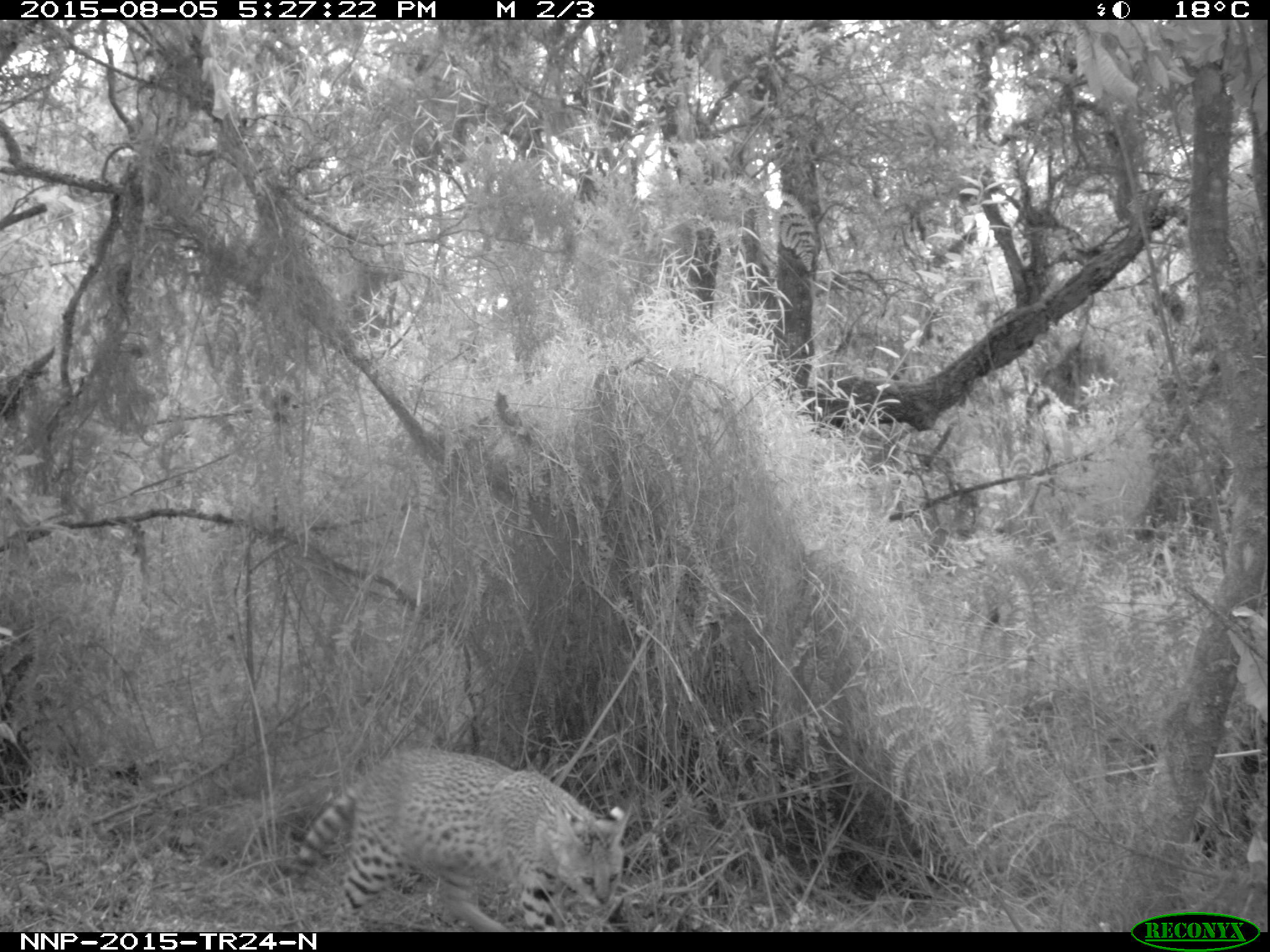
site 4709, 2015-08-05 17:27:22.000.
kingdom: Animalia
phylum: Chordata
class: Mammalia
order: Carnivora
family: Felidae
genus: Leptailurus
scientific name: Leptailurus serval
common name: serval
Leptailurus serval (serval), count 1.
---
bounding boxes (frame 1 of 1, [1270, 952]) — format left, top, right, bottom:
leptailurus serval: 276, 747, 630, 931